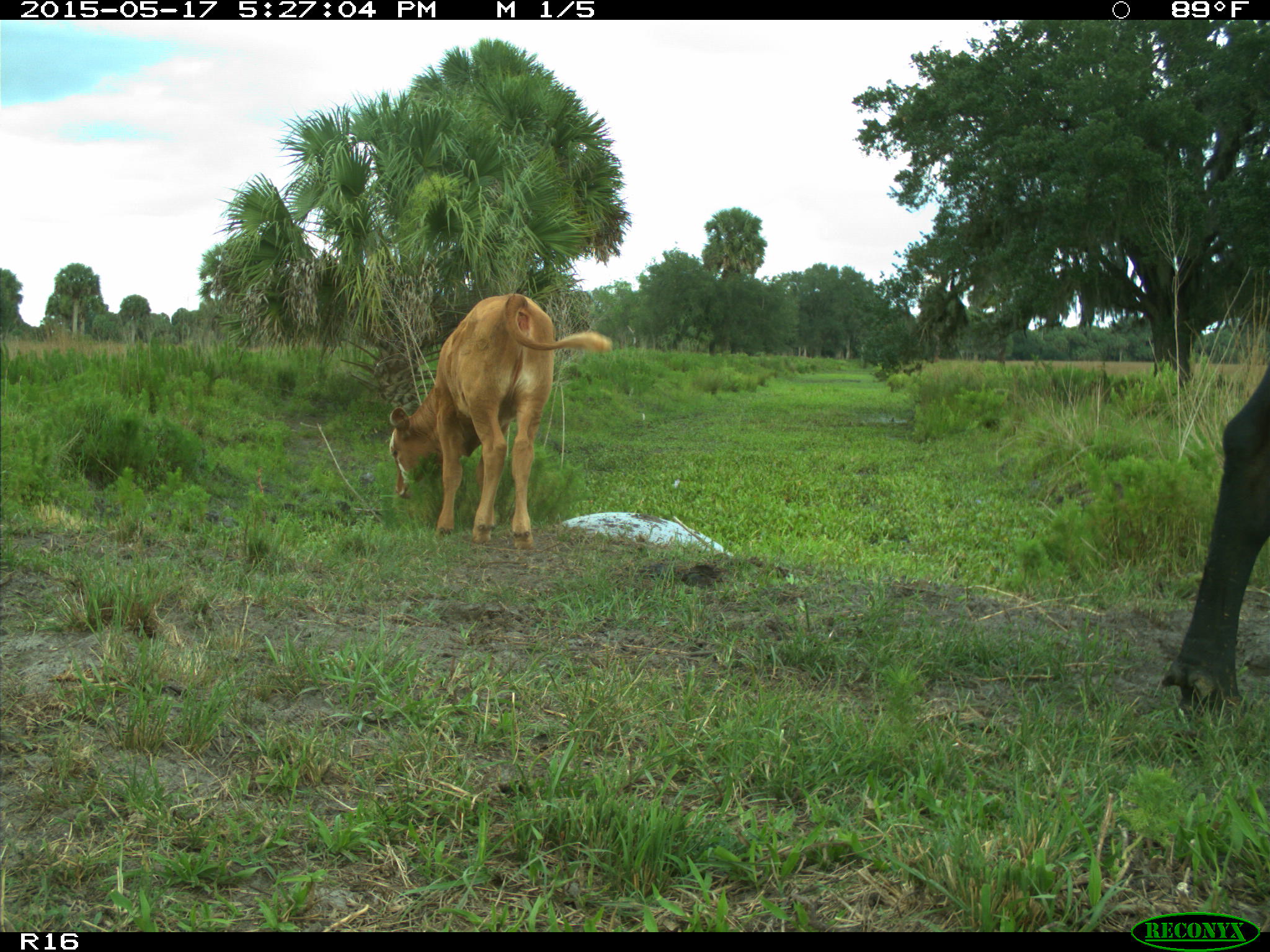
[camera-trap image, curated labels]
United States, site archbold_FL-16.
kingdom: Animalia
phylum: Chordata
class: Mammalia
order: Artiodactyla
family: Bovidae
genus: Bos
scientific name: Bos taurus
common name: domestic cow